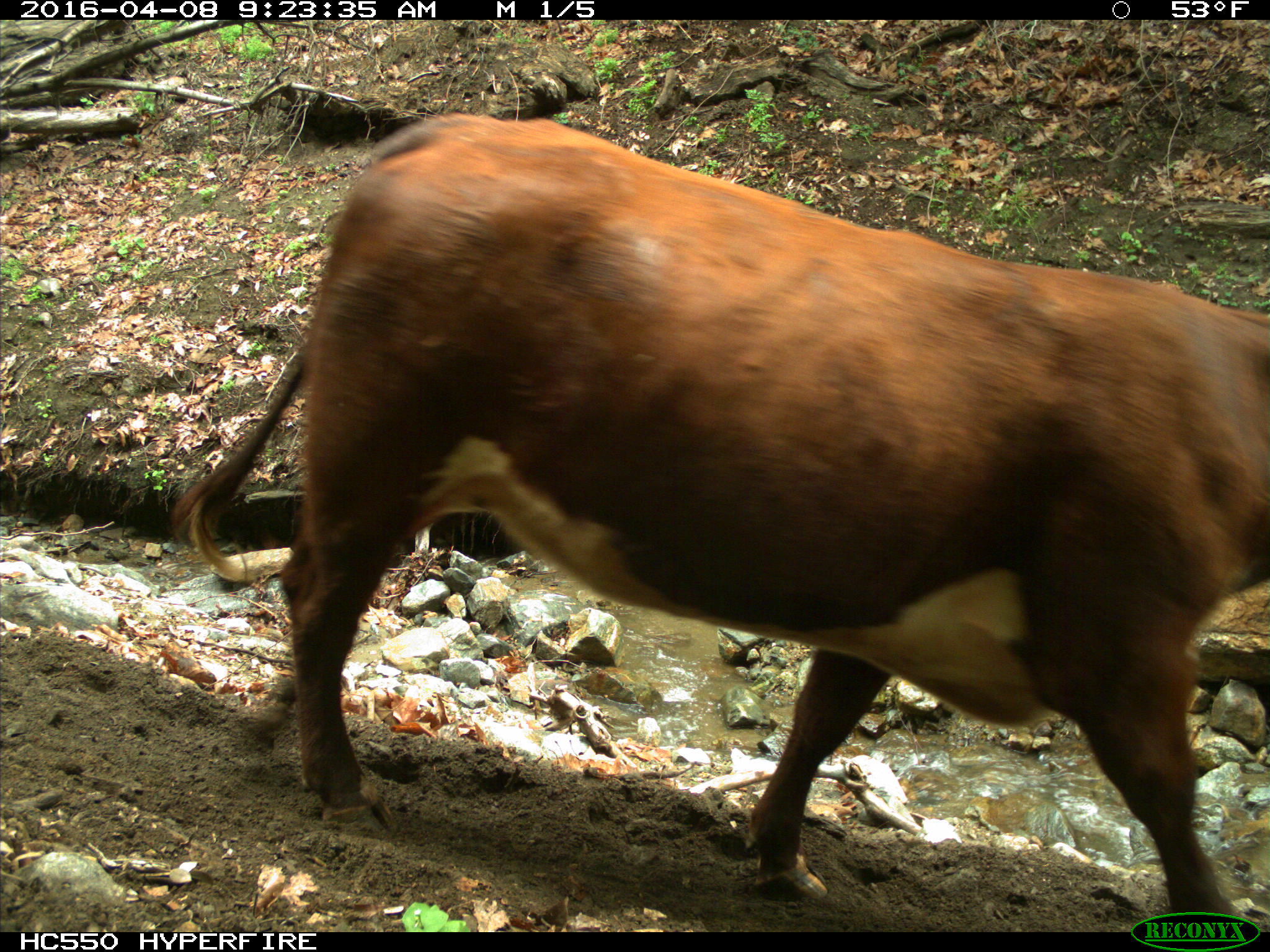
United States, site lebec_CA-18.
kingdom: Animalia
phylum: Chordata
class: Mammalia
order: Artiodactyla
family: Bovidae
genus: Bos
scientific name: Bos taurus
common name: domestic cow